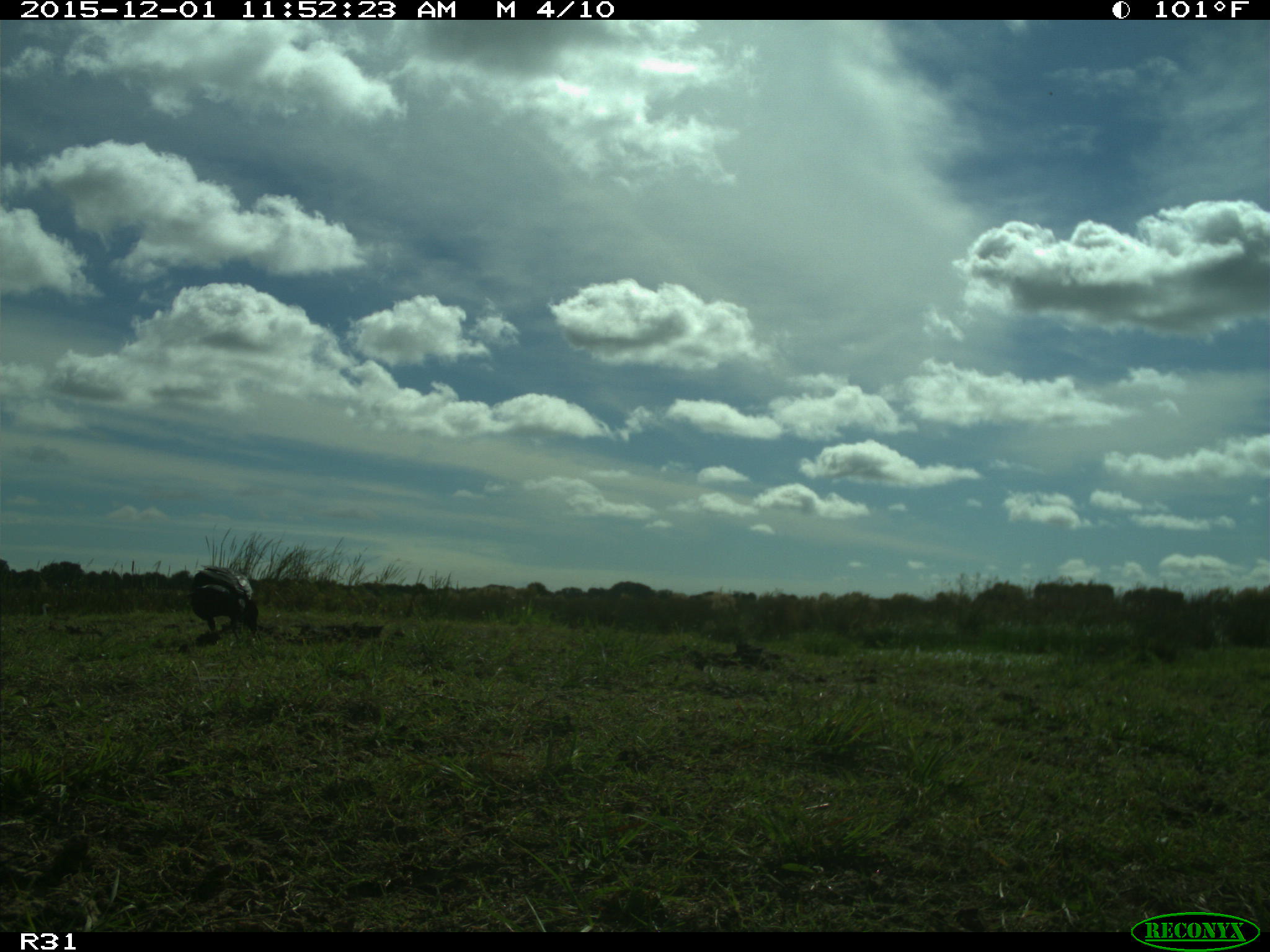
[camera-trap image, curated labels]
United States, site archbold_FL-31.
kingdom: Animalia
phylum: Chordata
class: Aves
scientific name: Aves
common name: birds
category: unidentified bird